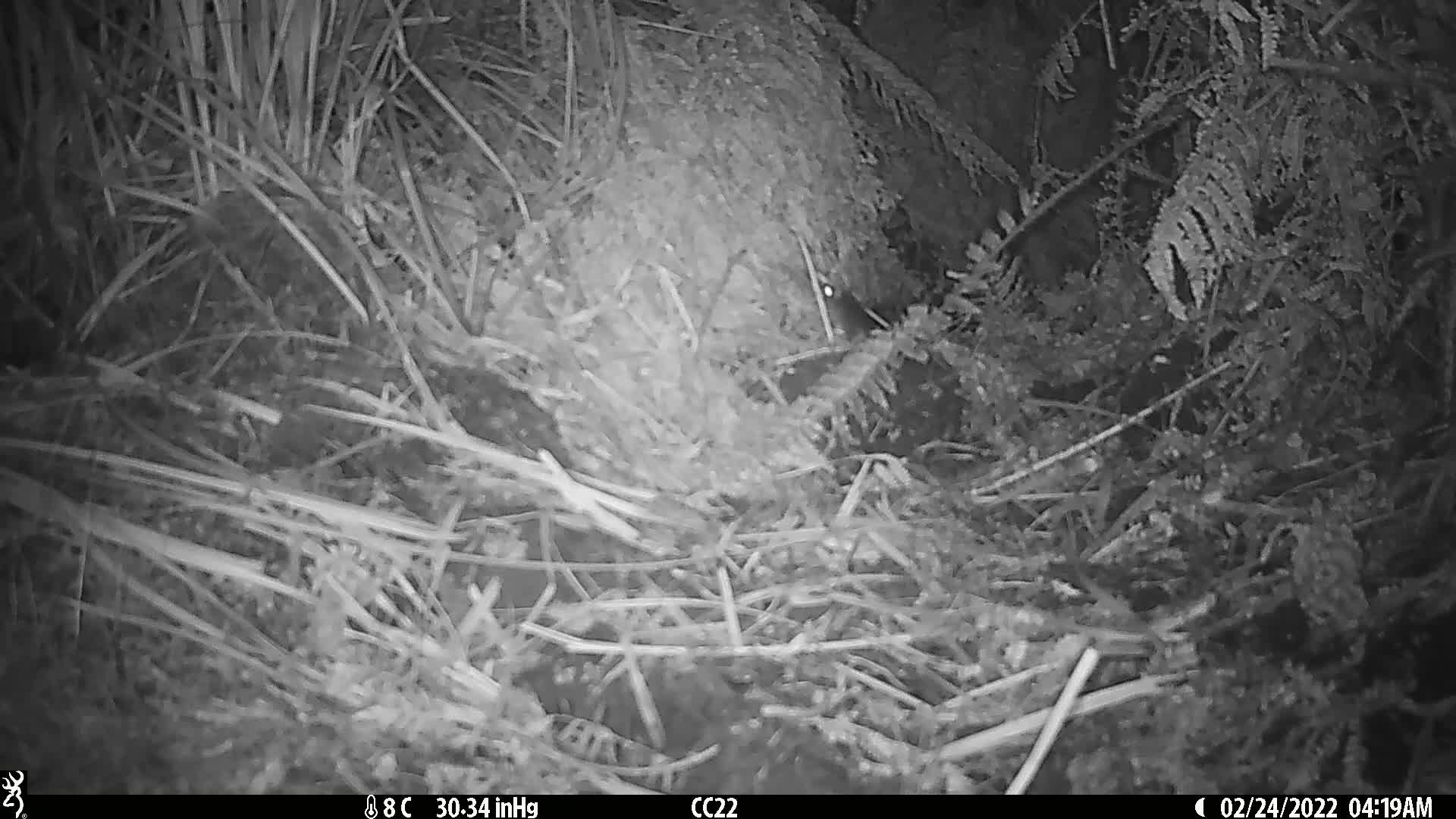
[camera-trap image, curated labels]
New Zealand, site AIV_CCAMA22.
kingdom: Animalia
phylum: Chordata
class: Mammalia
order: Rodentia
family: Muridae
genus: Mus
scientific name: Mus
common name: mouse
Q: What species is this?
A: Mouse (Mus).